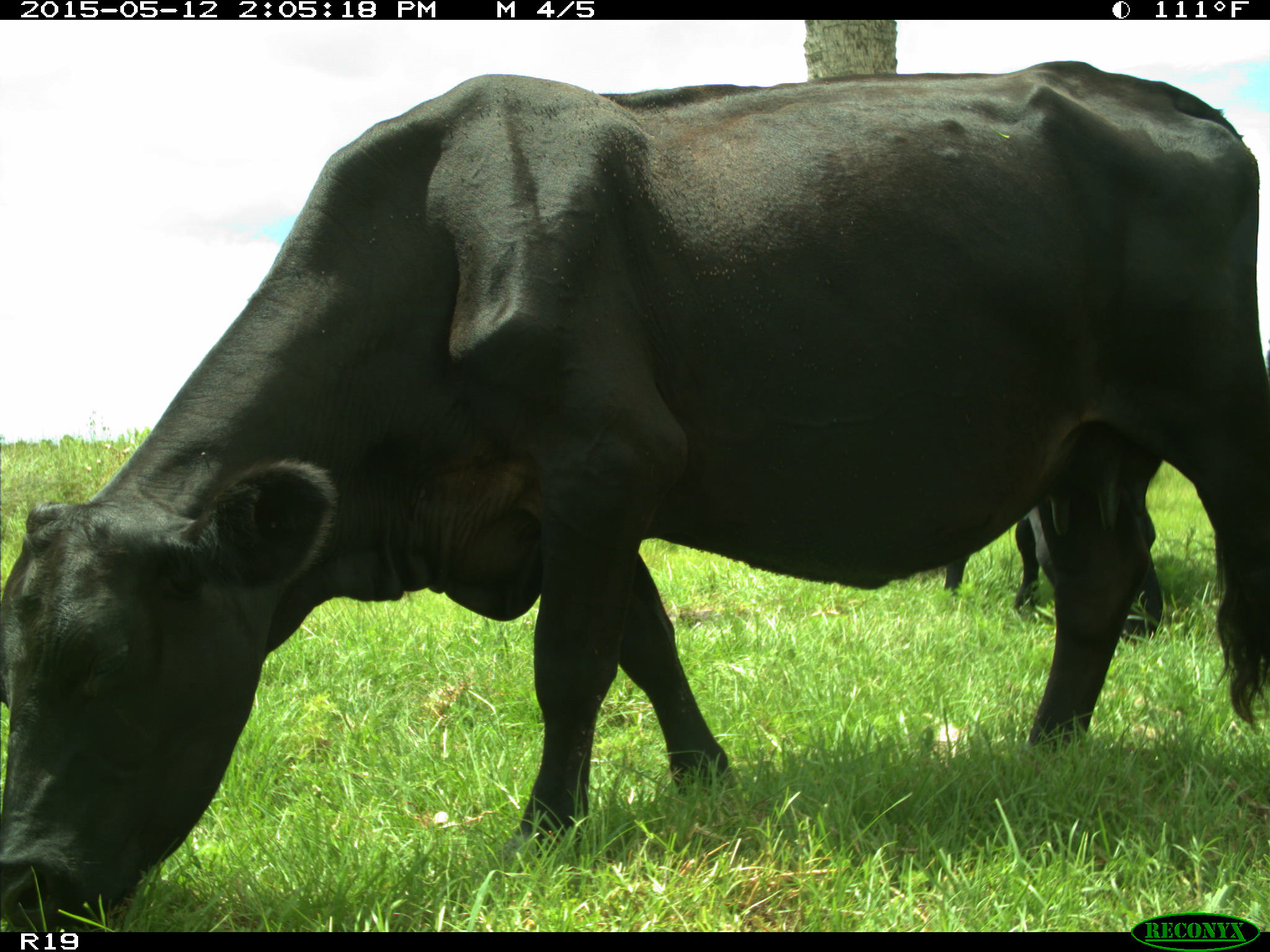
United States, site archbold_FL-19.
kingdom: Animalia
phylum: Chordata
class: Mammalia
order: Artiodactyla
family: Bovidae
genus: Bos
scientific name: Bos taurus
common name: domestic cow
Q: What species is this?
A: Bos taurus (domestic cow).